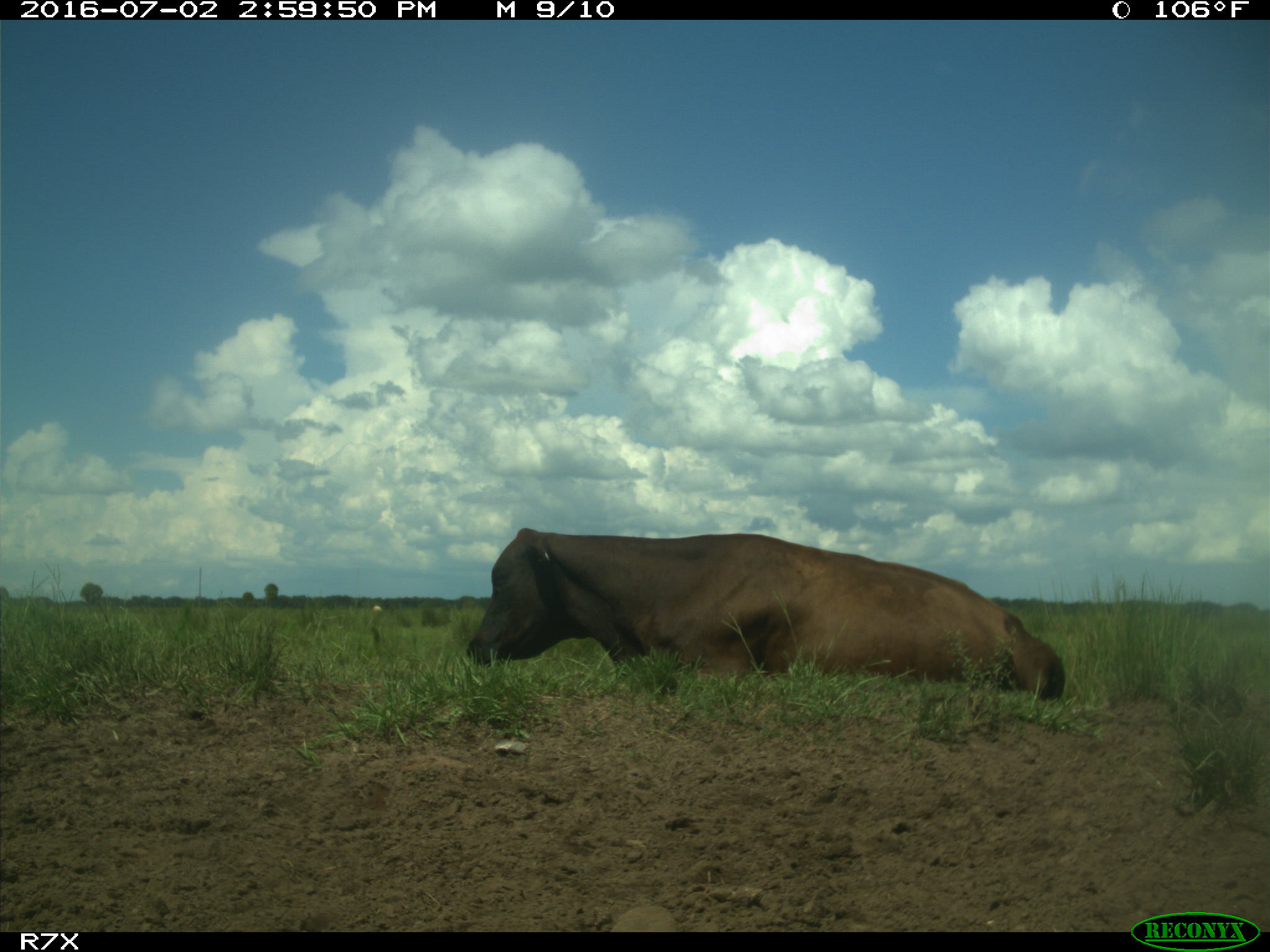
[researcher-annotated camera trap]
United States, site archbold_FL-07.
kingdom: Animalia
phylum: Chordata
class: Mammalia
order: Artiodactyla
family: Bovidae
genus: Bos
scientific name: Bos taurus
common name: domestic cow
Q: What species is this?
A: Bos taurus (domestic cow).